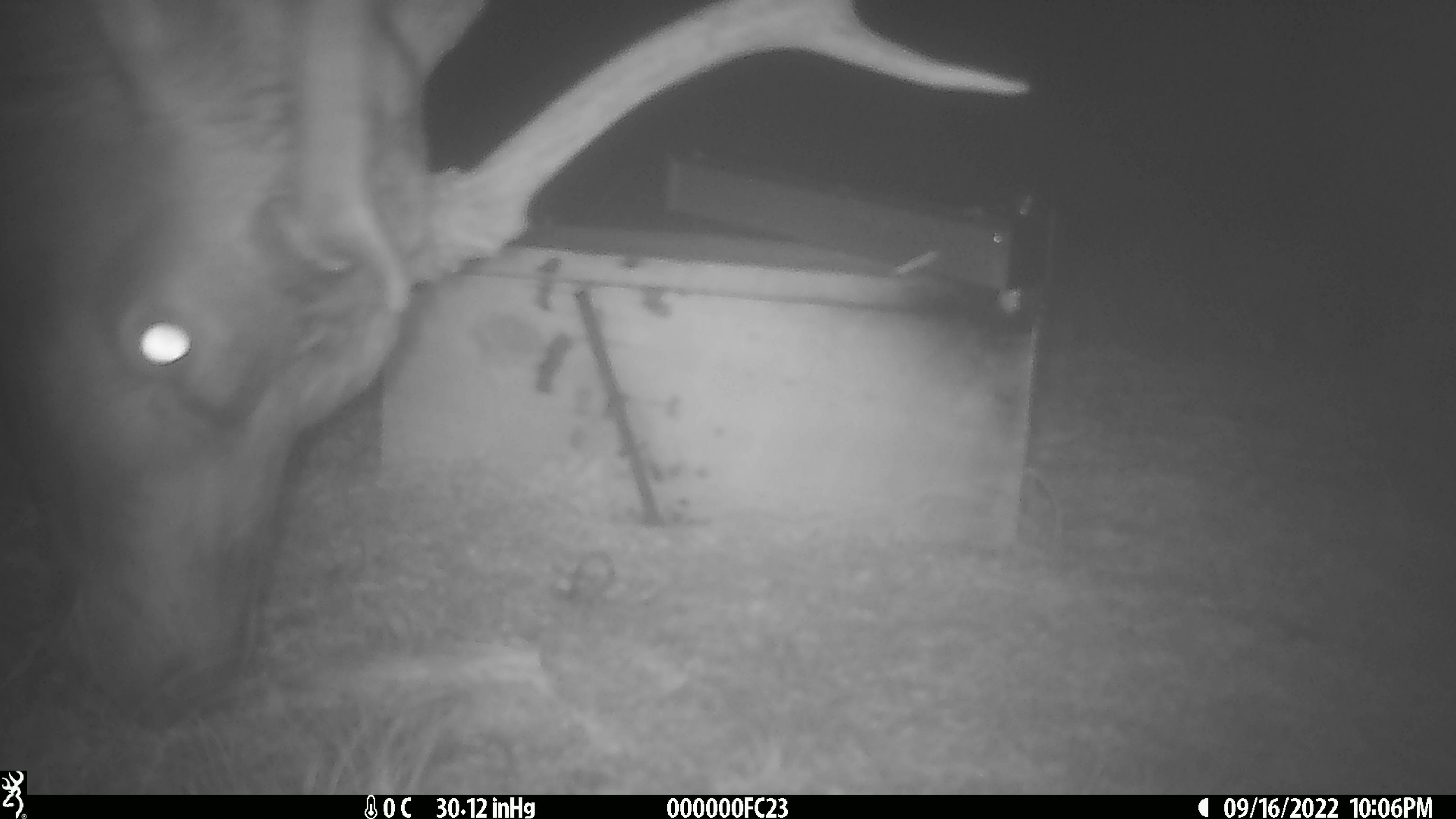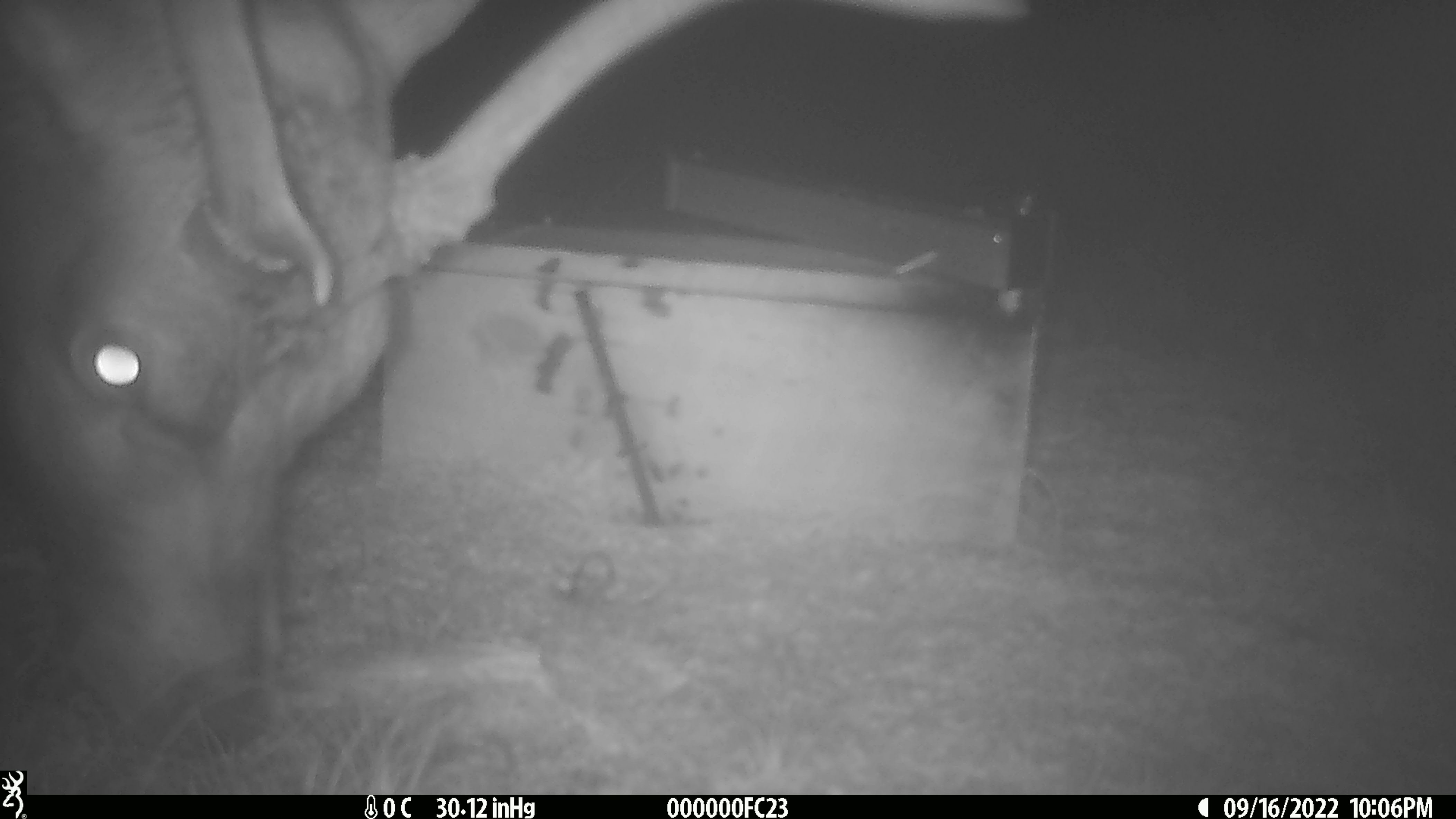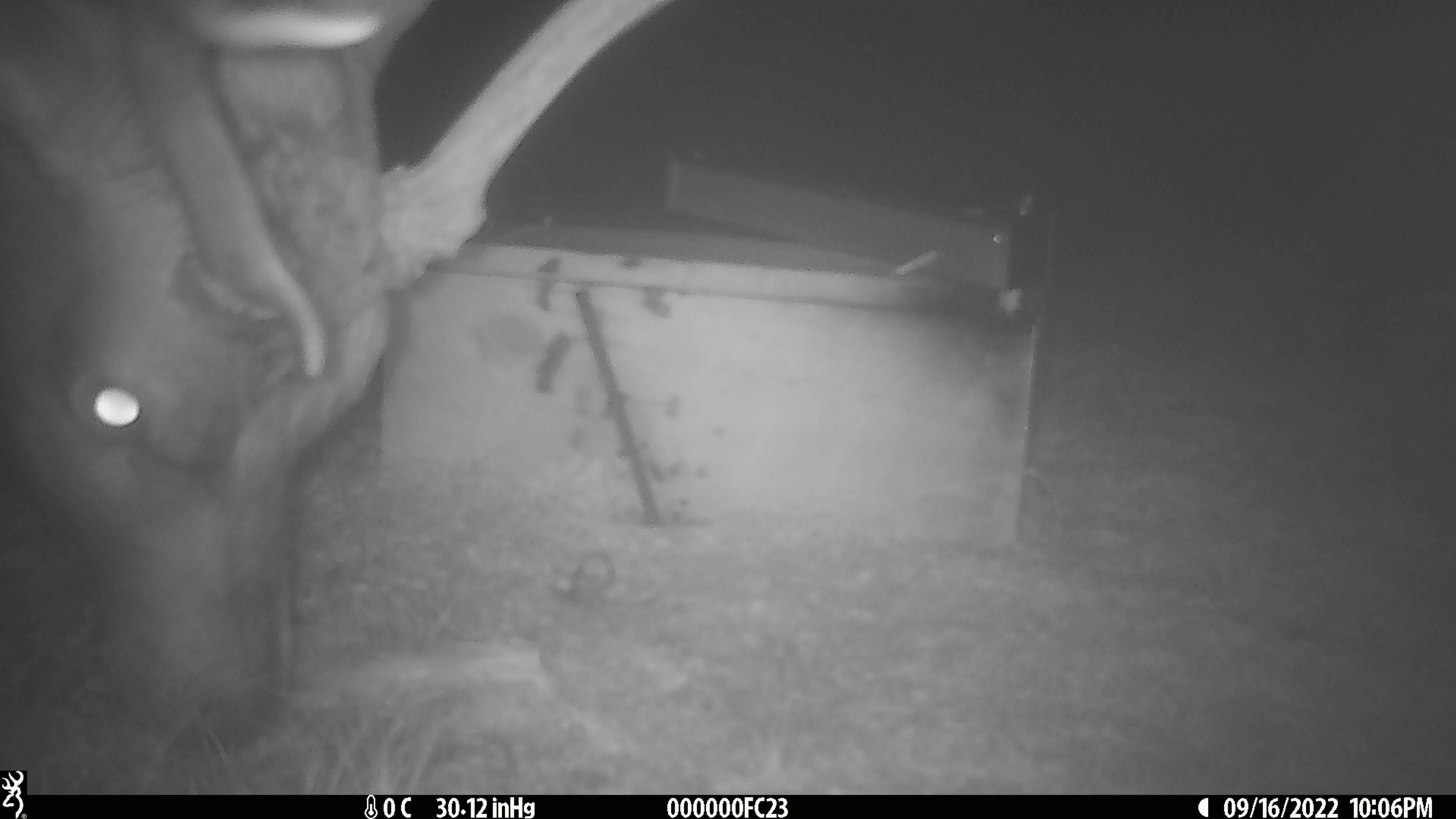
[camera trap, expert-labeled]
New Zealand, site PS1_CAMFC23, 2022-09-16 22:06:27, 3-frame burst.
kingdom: Animalia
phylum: Chordata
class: Mammalia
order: Artiodactyla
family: Cervidae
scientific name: Cervidae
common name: deer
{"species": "deer (Cervidae)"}